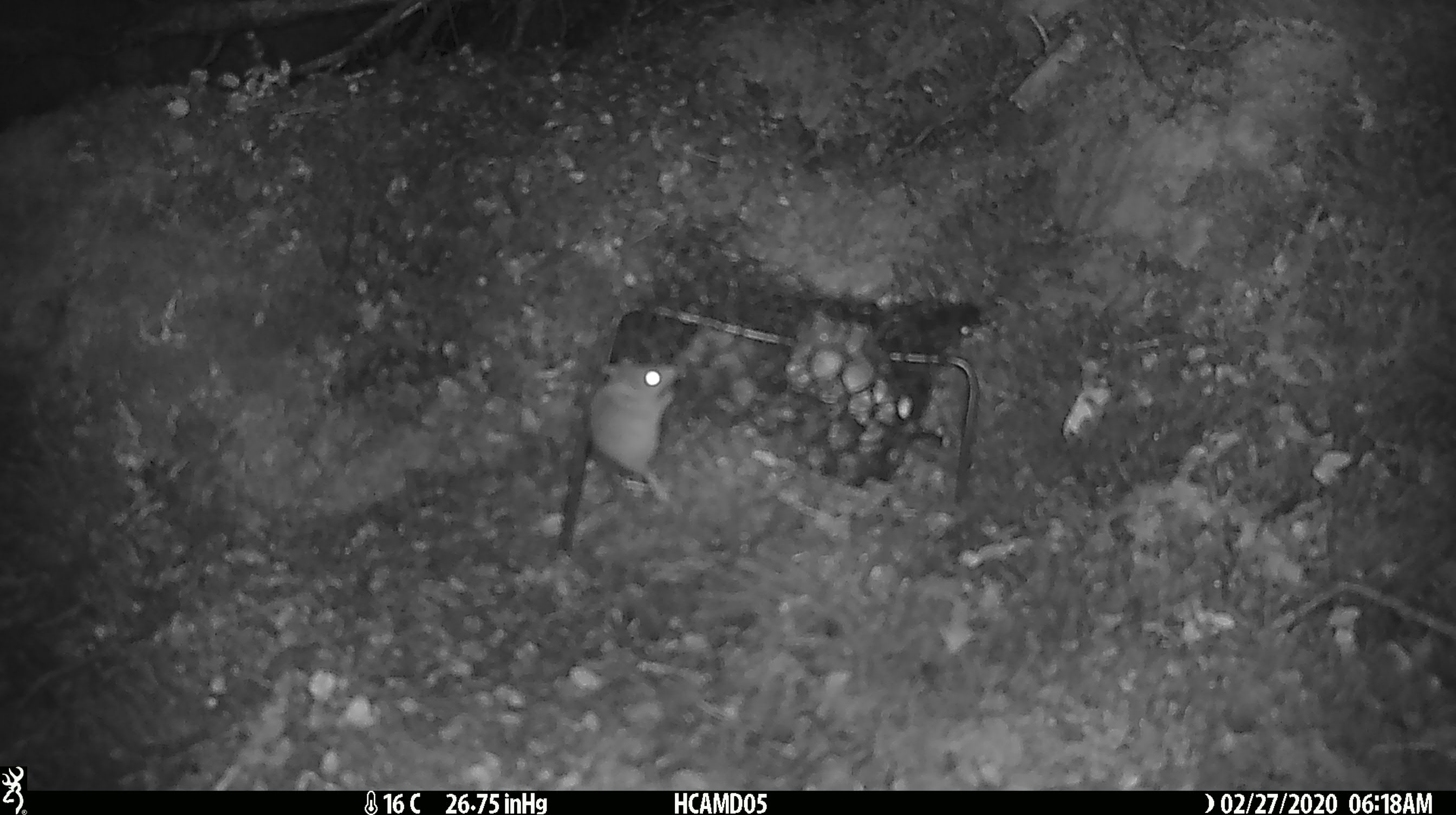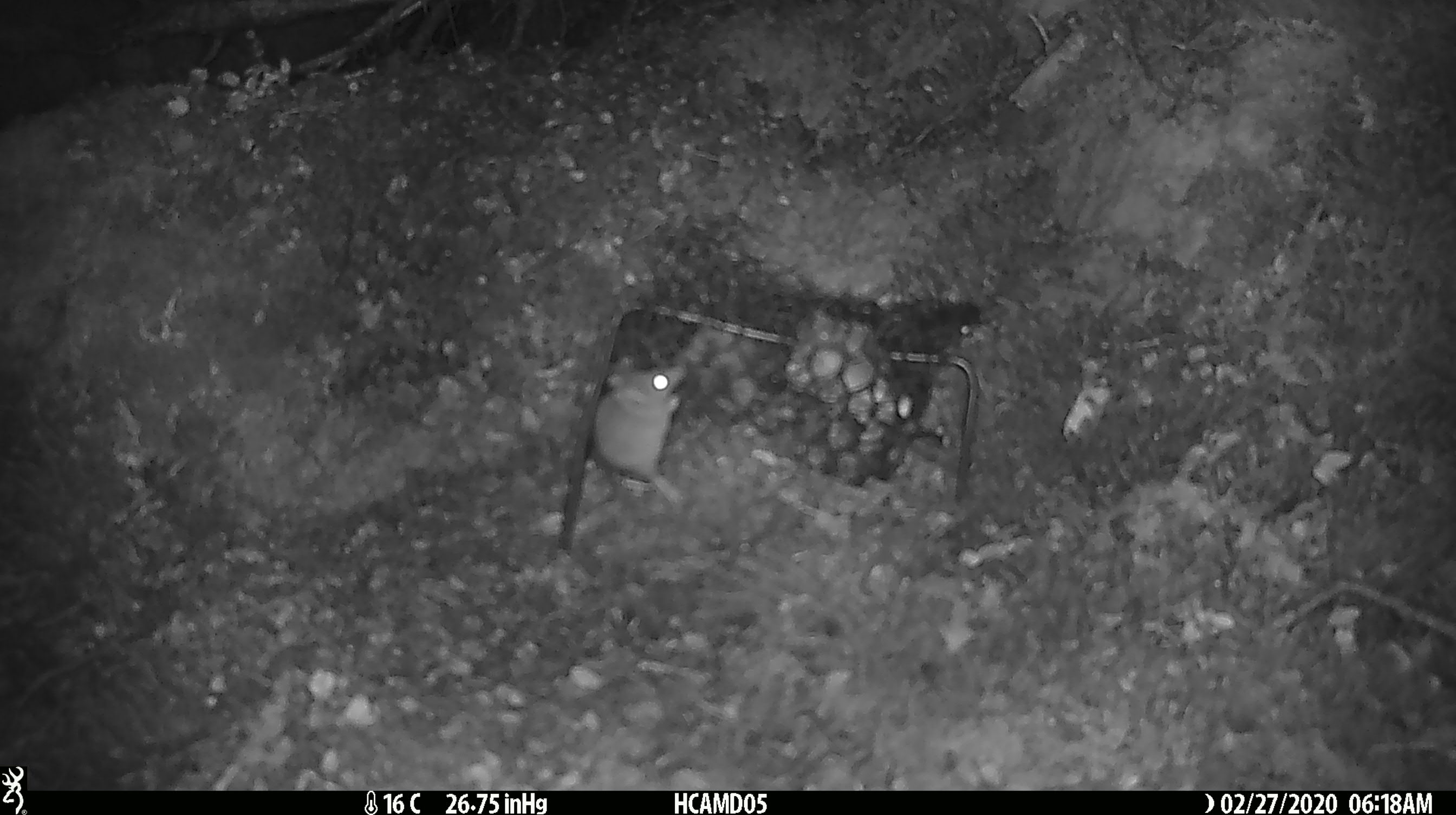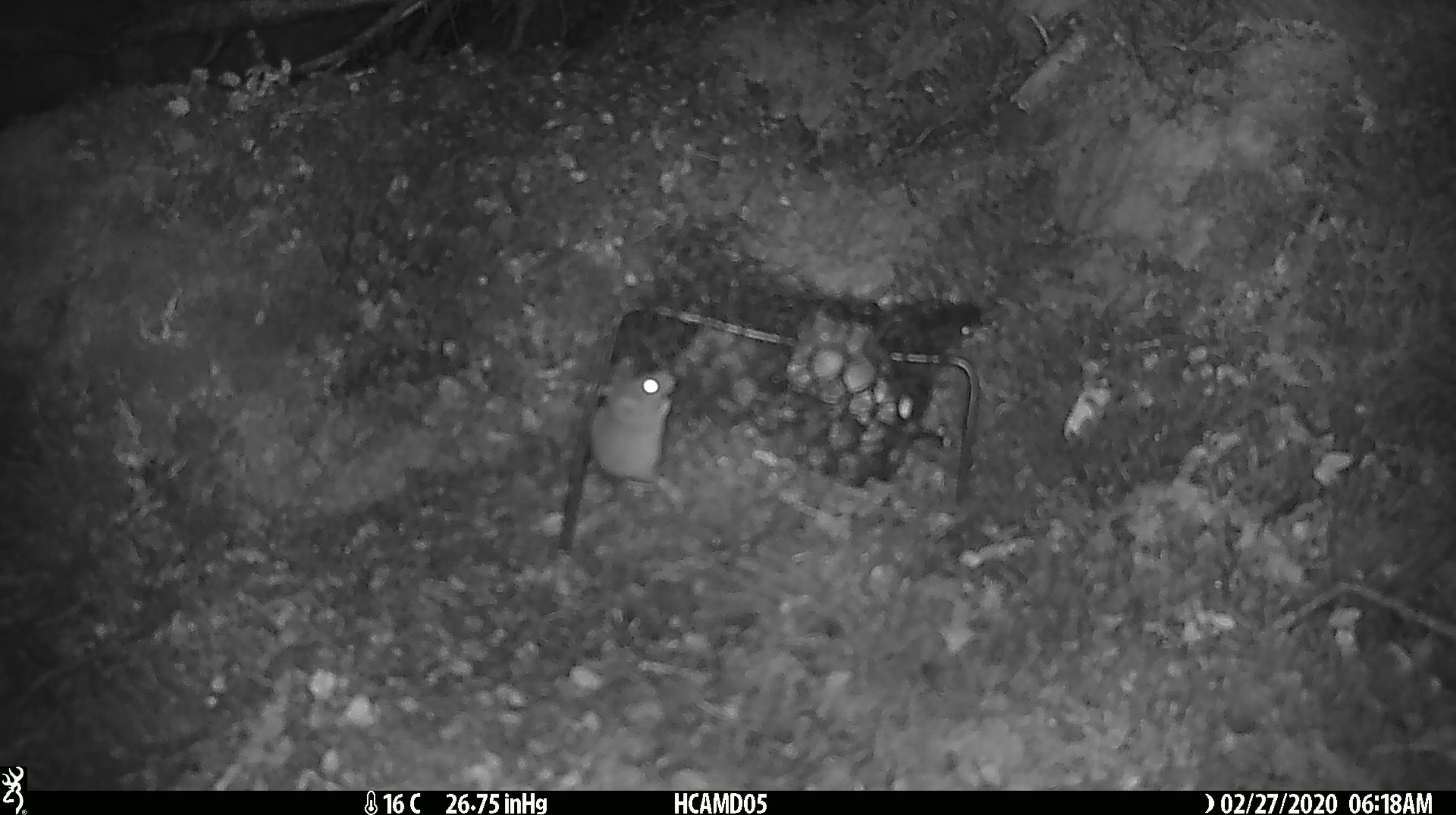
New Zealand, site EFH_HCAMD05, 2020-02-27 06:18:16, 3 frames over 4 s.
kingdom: Animalia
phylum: Chordata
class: Mammalia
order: Rodentia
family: Muridae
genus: Mus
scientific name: Mus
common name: mouse